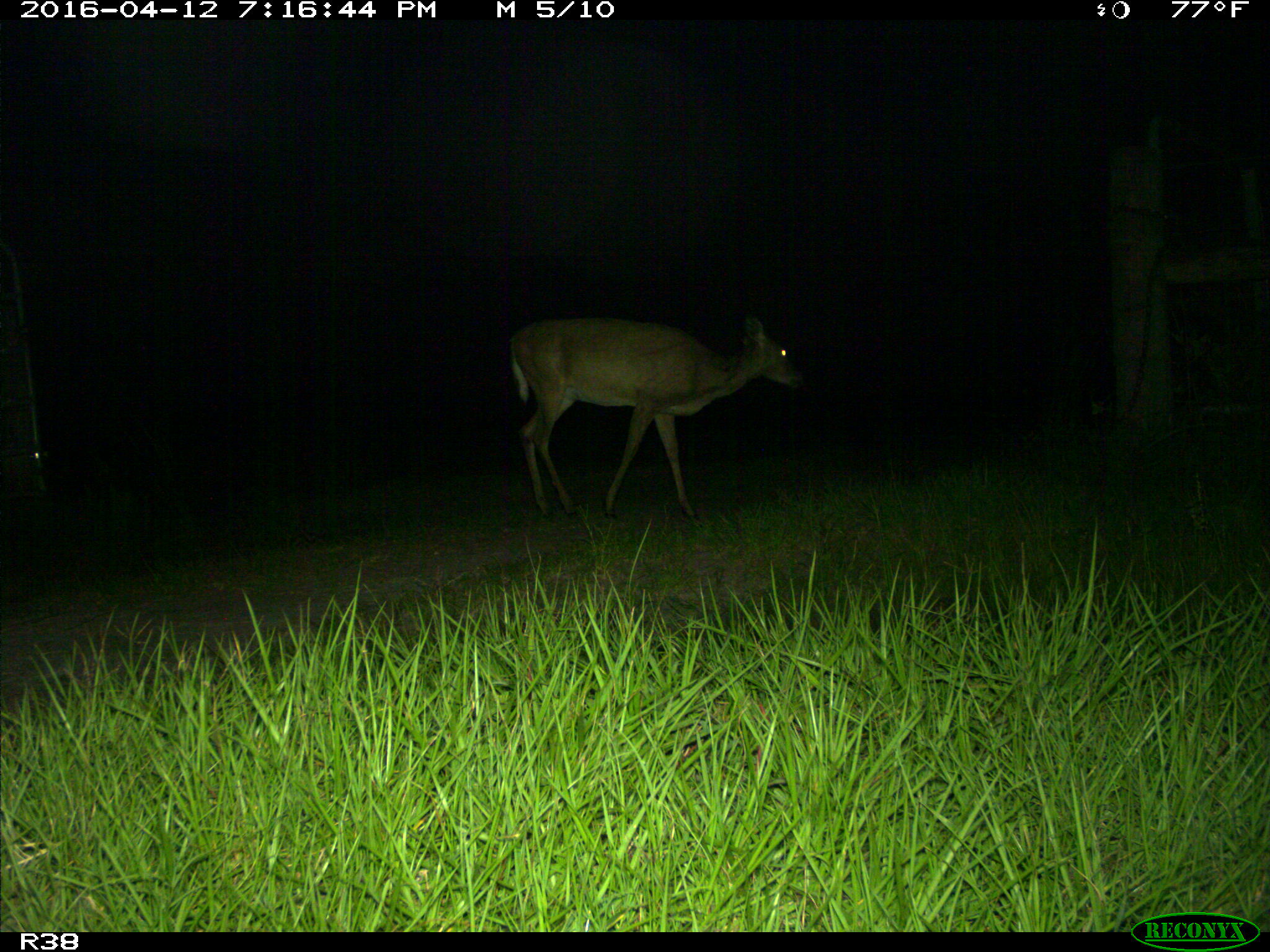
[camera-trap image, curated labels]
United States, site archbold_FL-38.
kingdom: Animalia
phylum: Chordata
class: Mammalia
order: Artiodactyla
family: Cervidae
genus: Odocoileus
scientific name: Odocoileus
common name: deer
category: unidentified deer